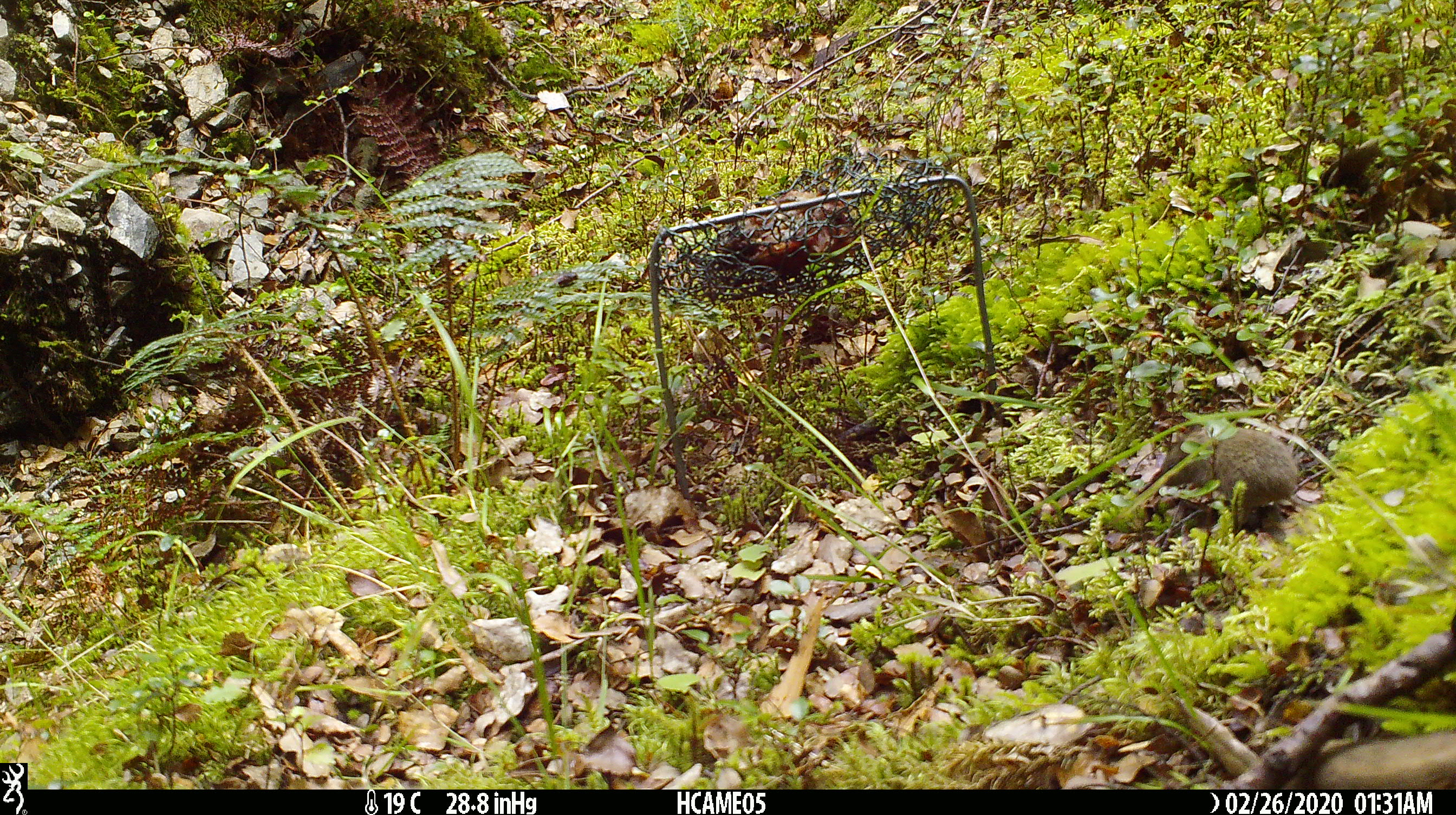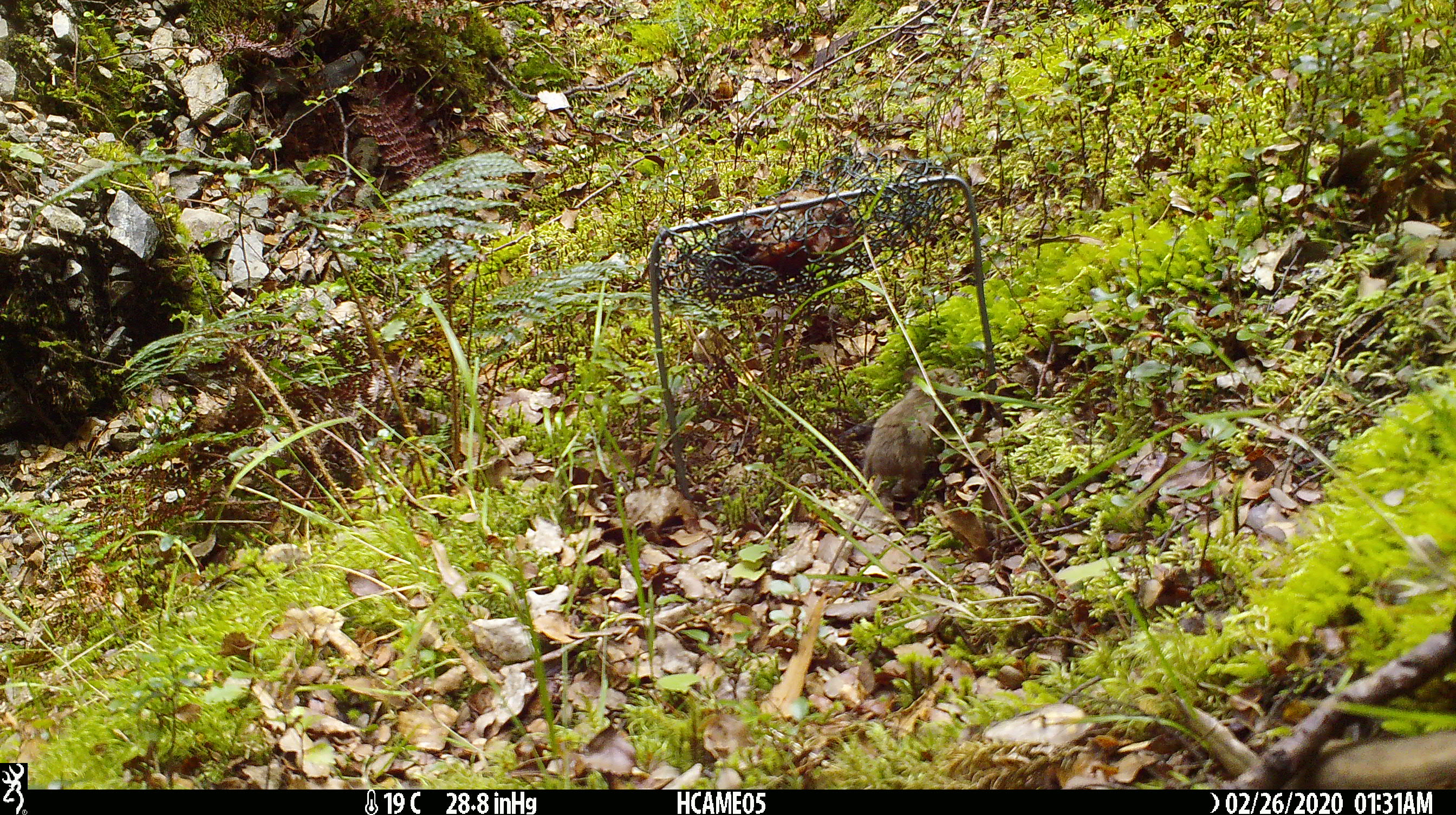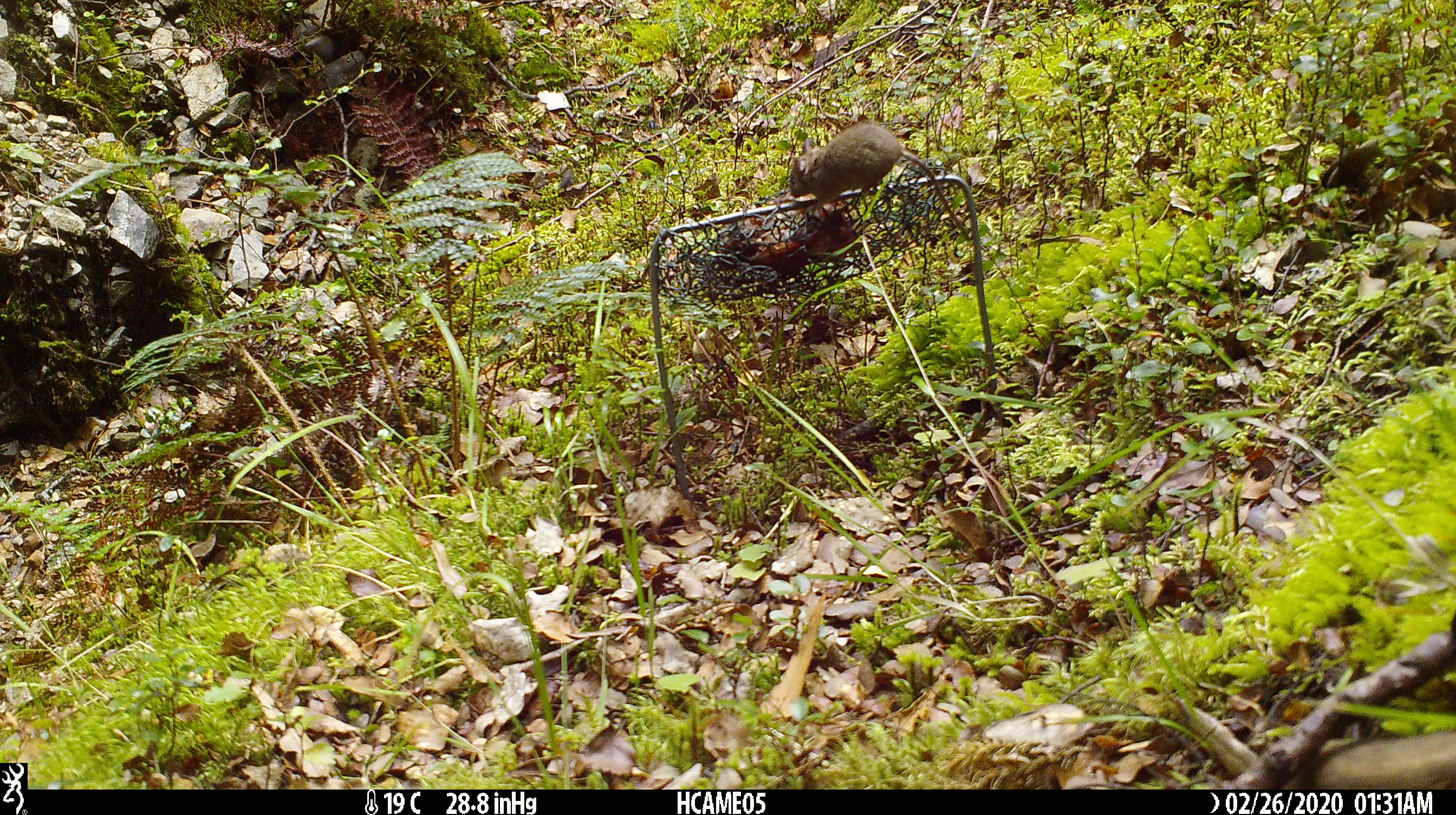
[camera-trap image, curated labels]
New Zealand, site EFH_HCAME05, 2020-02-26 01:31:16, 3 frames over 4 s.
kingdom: Animalia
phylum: Chordata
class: Mammalia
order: Rodentia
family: Muridae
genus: Mus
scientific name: Mus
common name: mouse